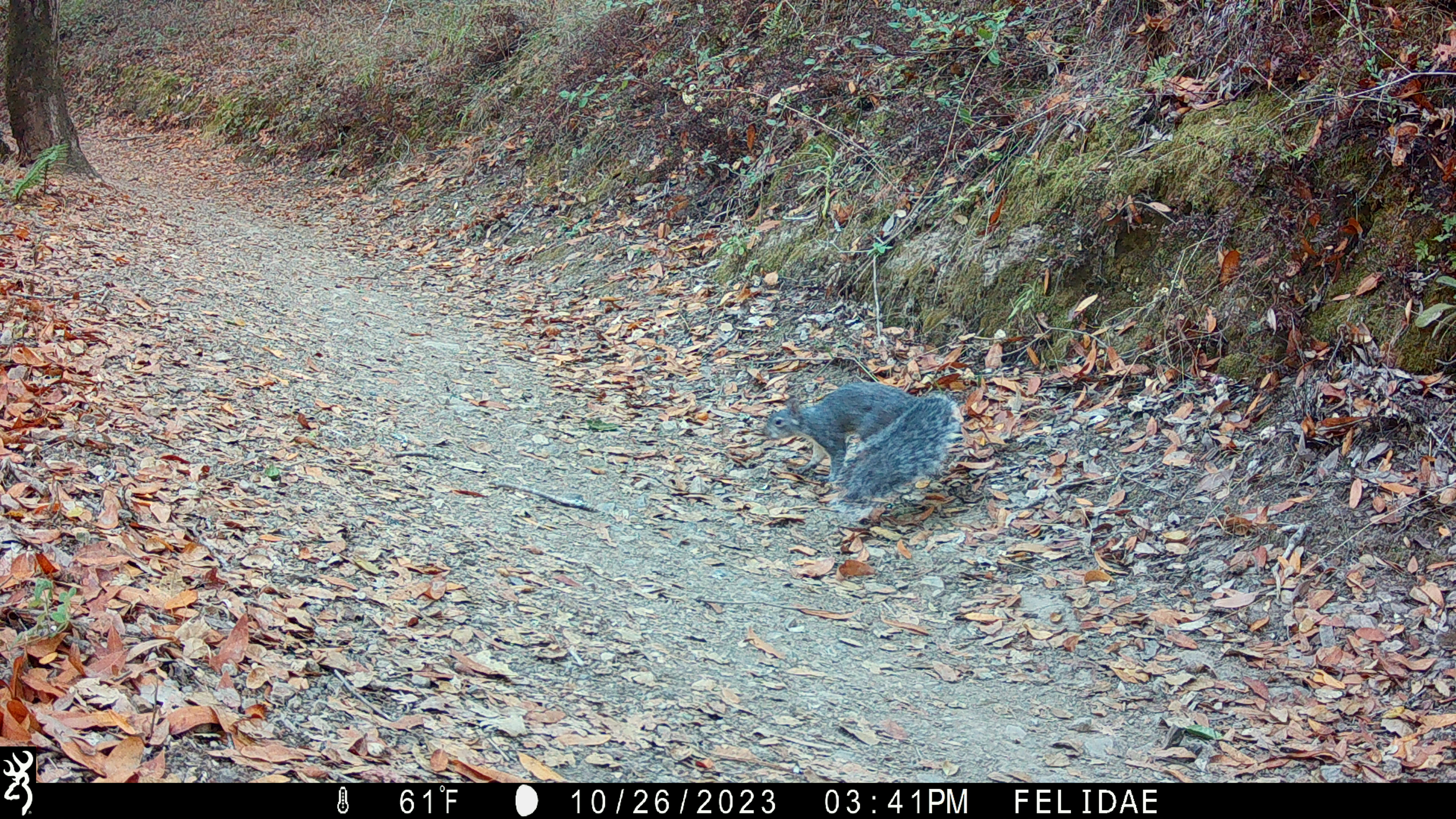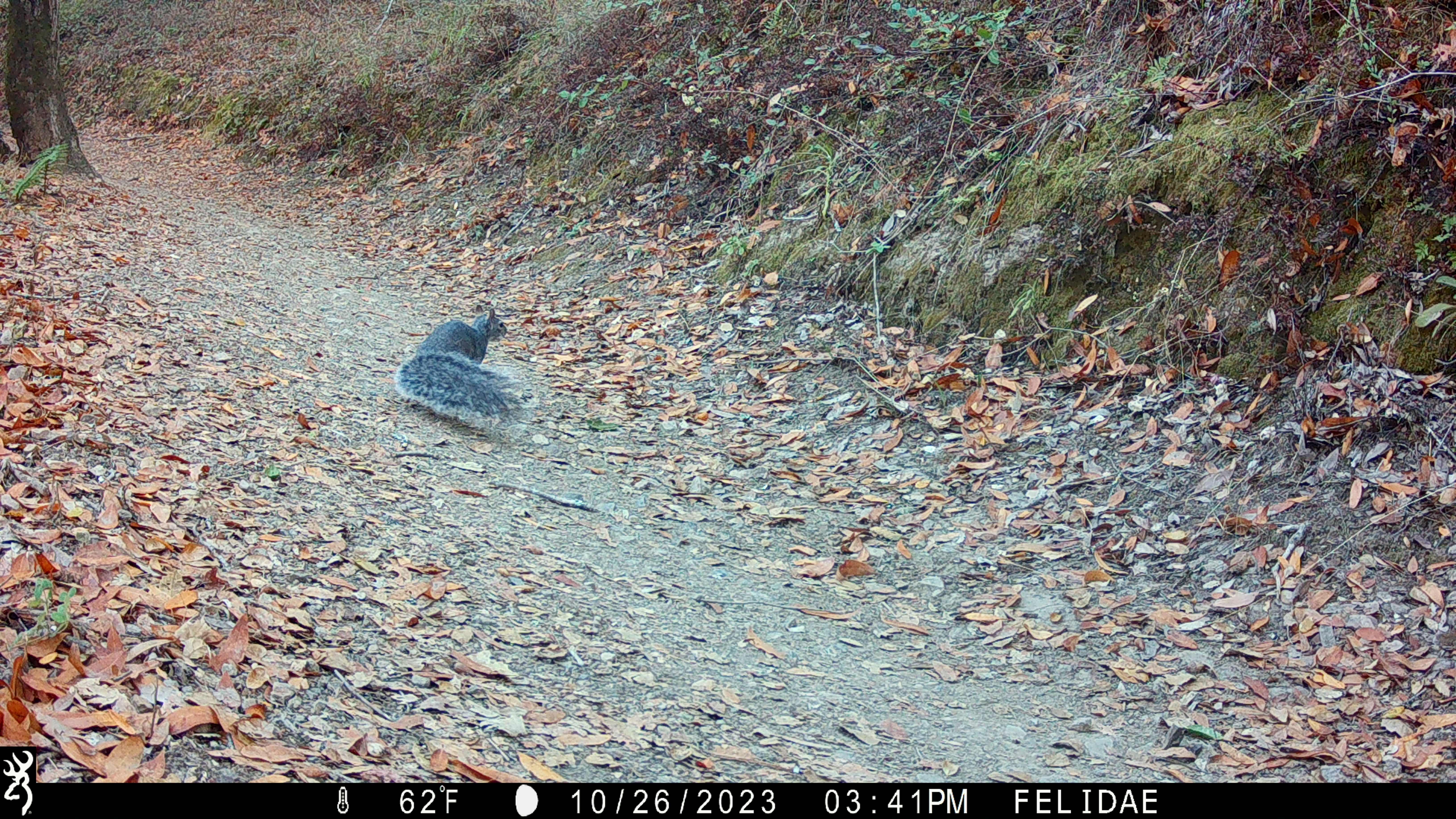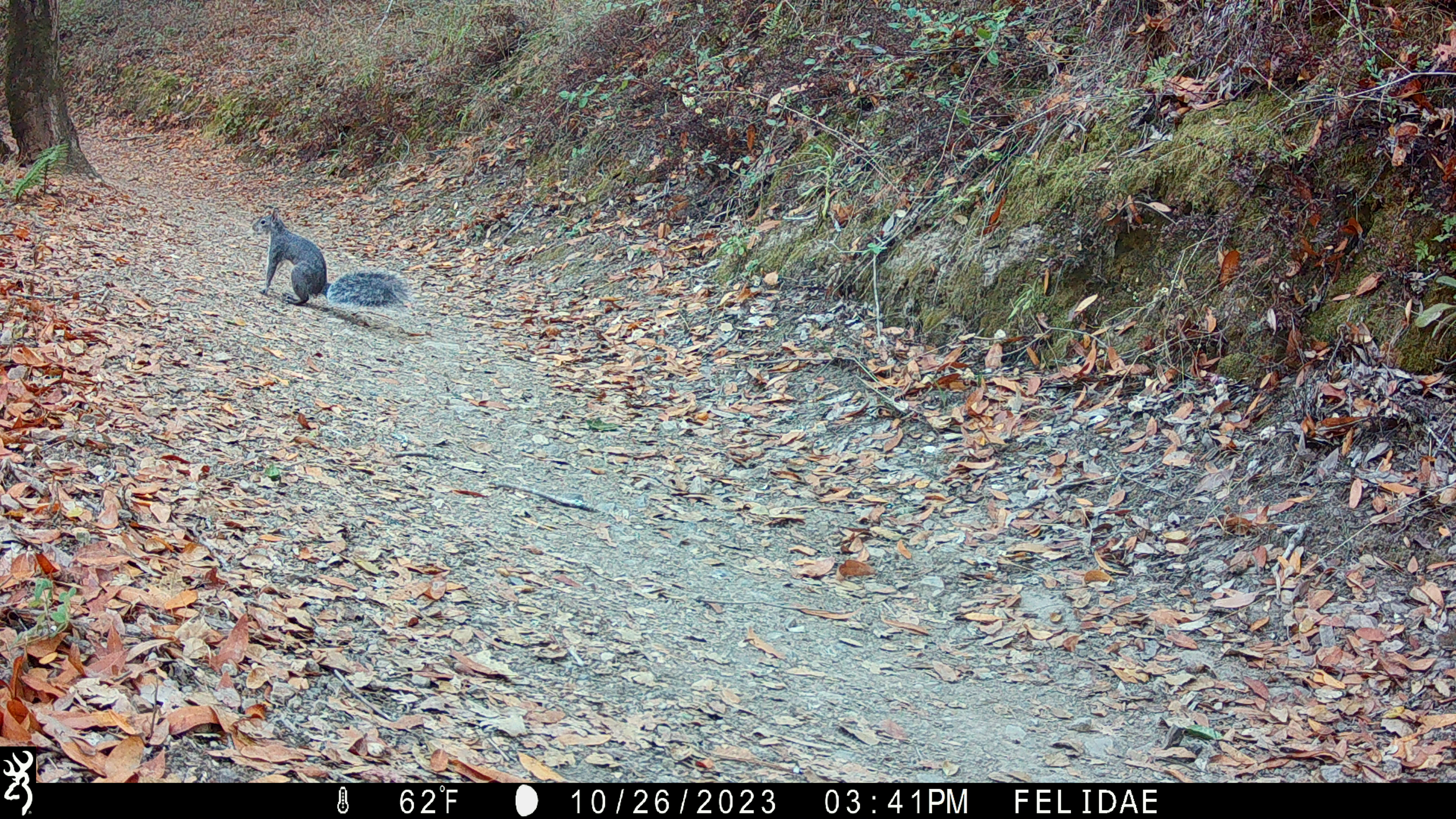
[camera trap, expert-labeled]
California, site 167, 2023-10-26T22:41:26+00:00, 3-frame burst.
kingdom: Animalia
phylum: Chordata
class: Mammalia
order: Rodentia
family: Sciuridae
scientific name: Sciuridae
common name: squirrel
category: unknown squirrel